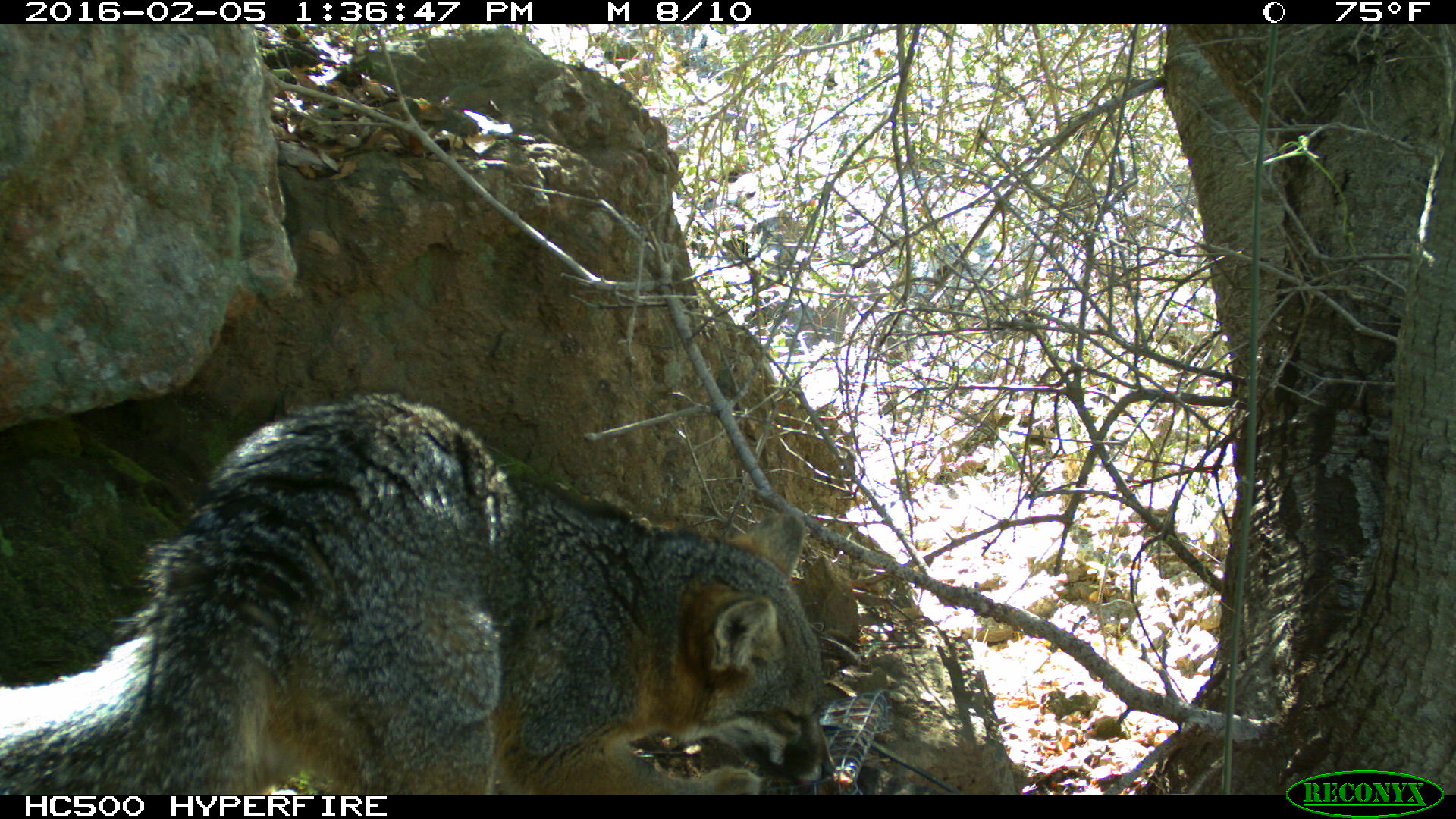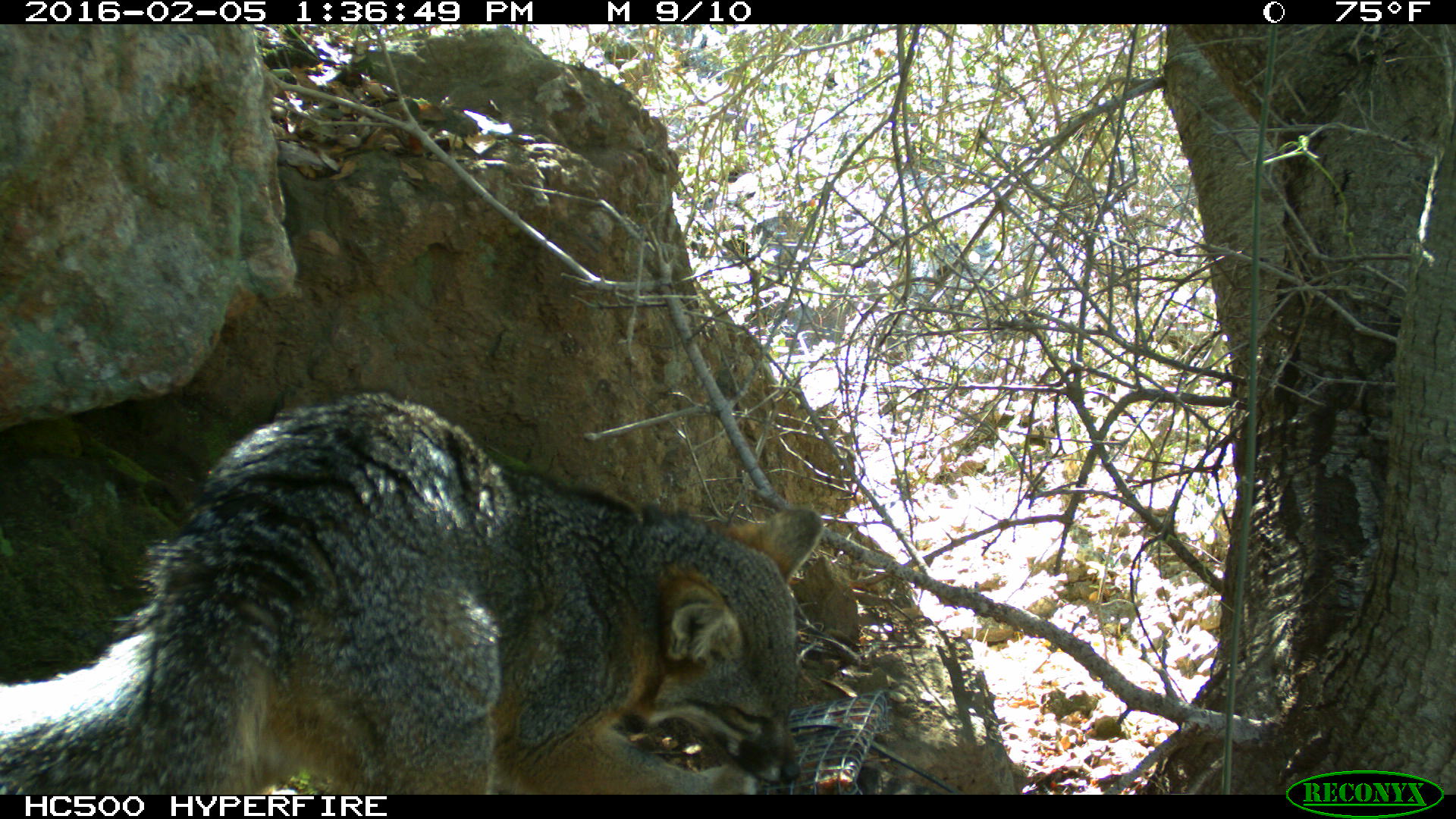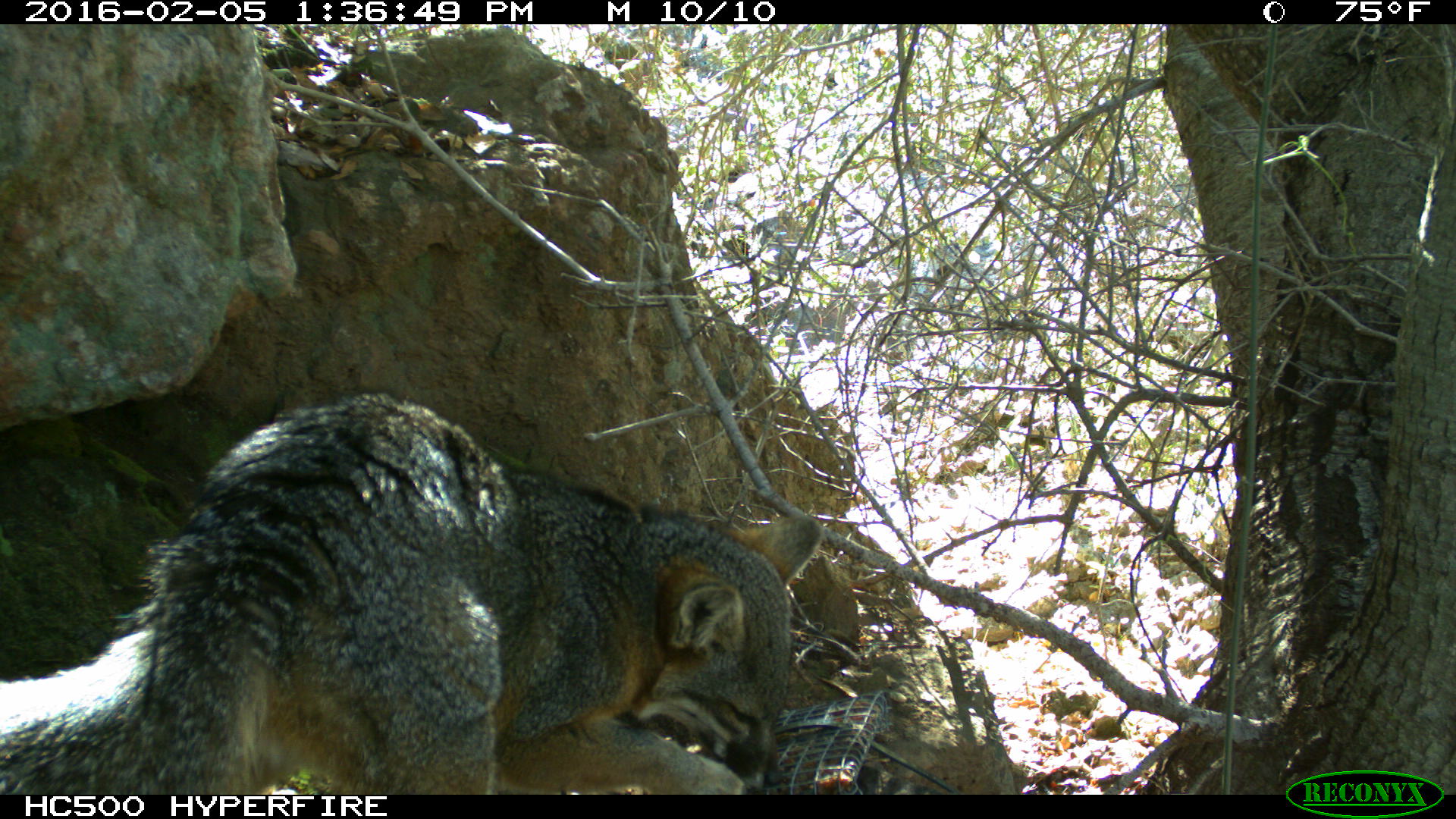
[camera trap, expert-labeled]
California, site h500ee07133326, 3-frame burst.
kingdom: Animalia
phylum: Chordata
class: Mammalia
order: Carnivora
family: Canidae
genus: Urocyon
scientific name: Urocyon littoralis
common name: island fox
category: fox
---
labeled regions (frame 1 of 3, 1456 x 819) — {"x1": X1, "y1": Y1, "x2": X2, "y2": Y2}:
fox: {"x1": 0, "y1": 389, "x2": 834, "y2": 794}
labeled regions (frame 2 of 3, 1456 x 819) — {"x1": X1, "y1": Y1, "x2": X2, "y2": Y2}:
fox: {"x1": 0, "y1": 391, "x2": 823, "y2": 794}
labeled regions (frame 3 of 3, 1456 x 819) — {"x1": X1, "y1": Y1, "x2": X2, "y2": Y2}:
fox: {"x1": 0, "y1": 392, "x2": 794, "y2": 795}